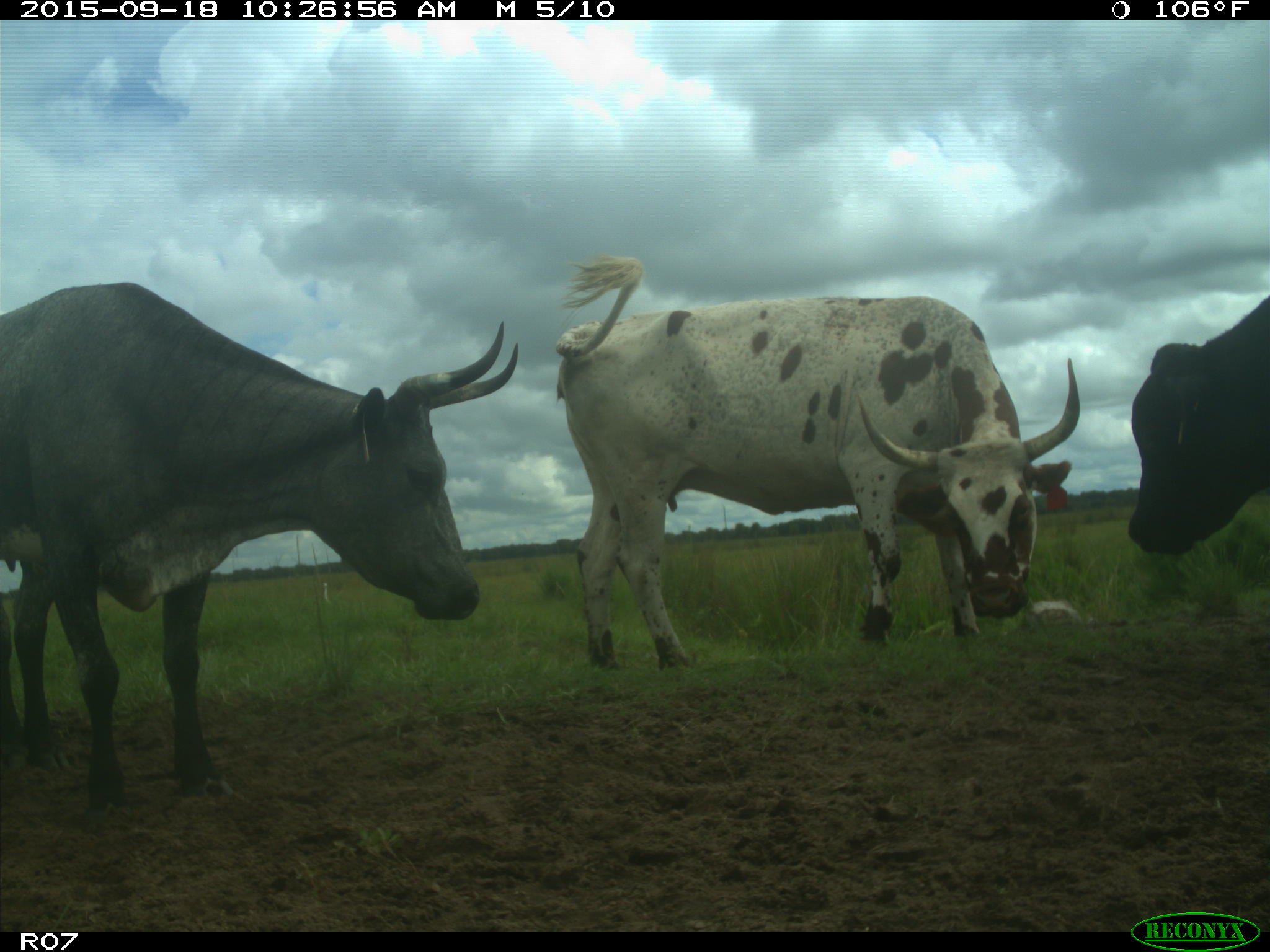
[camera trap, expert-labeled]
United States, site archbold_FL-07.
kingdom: Animalia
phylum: Chordata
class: Mammalia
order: Artiodactyla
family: Bovidae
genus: Bos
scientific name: Bos taurus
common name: domestic cow